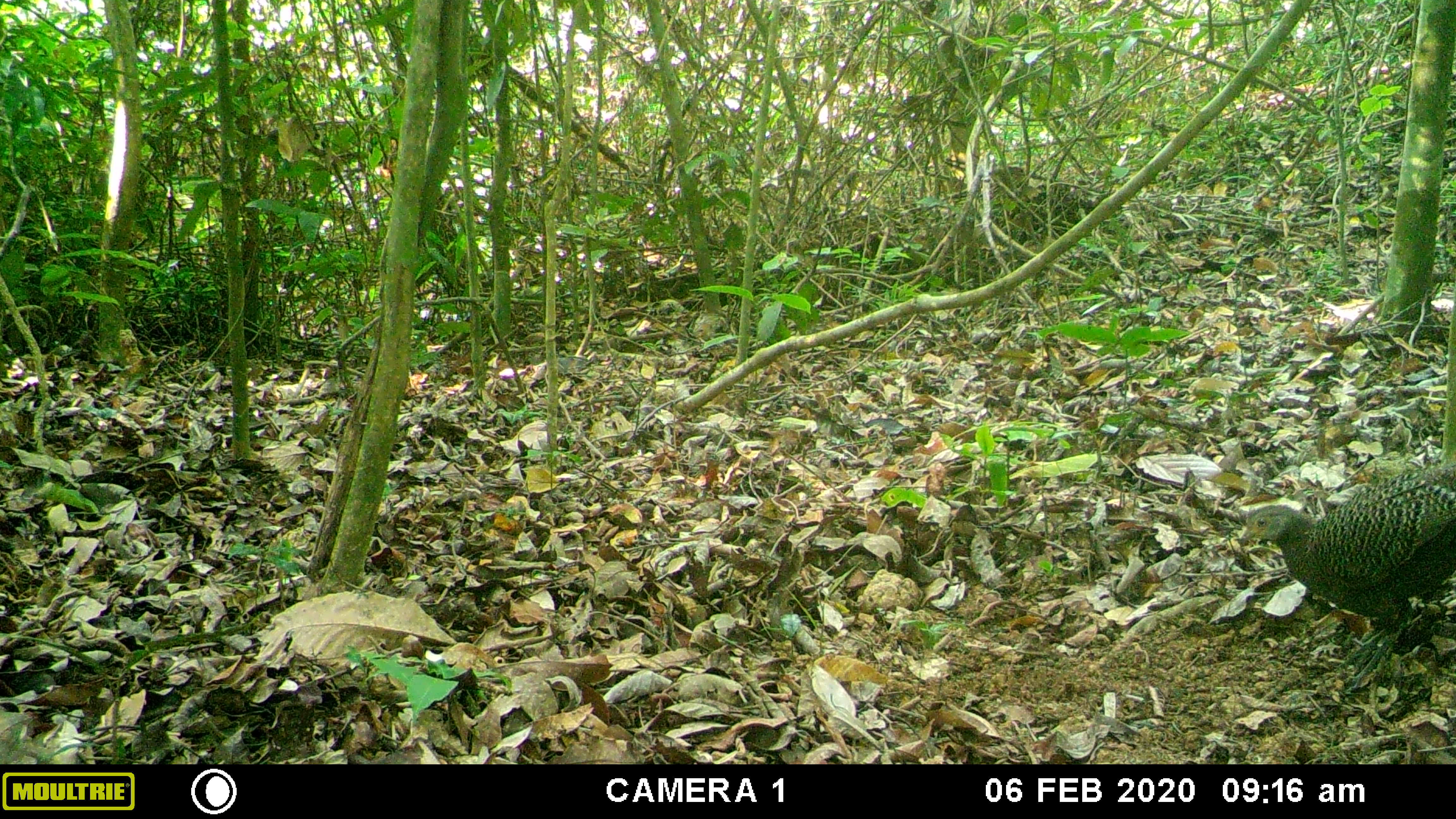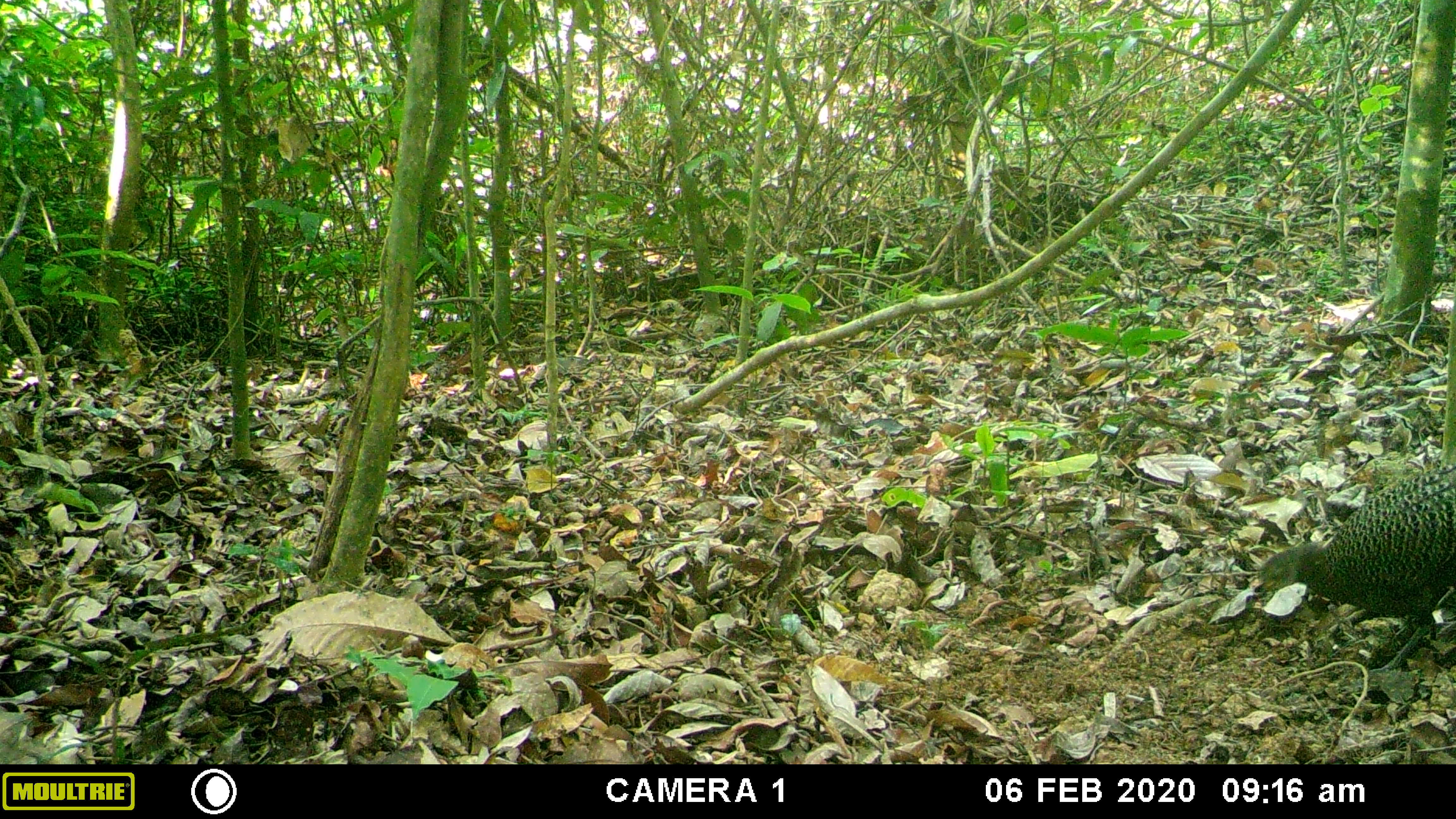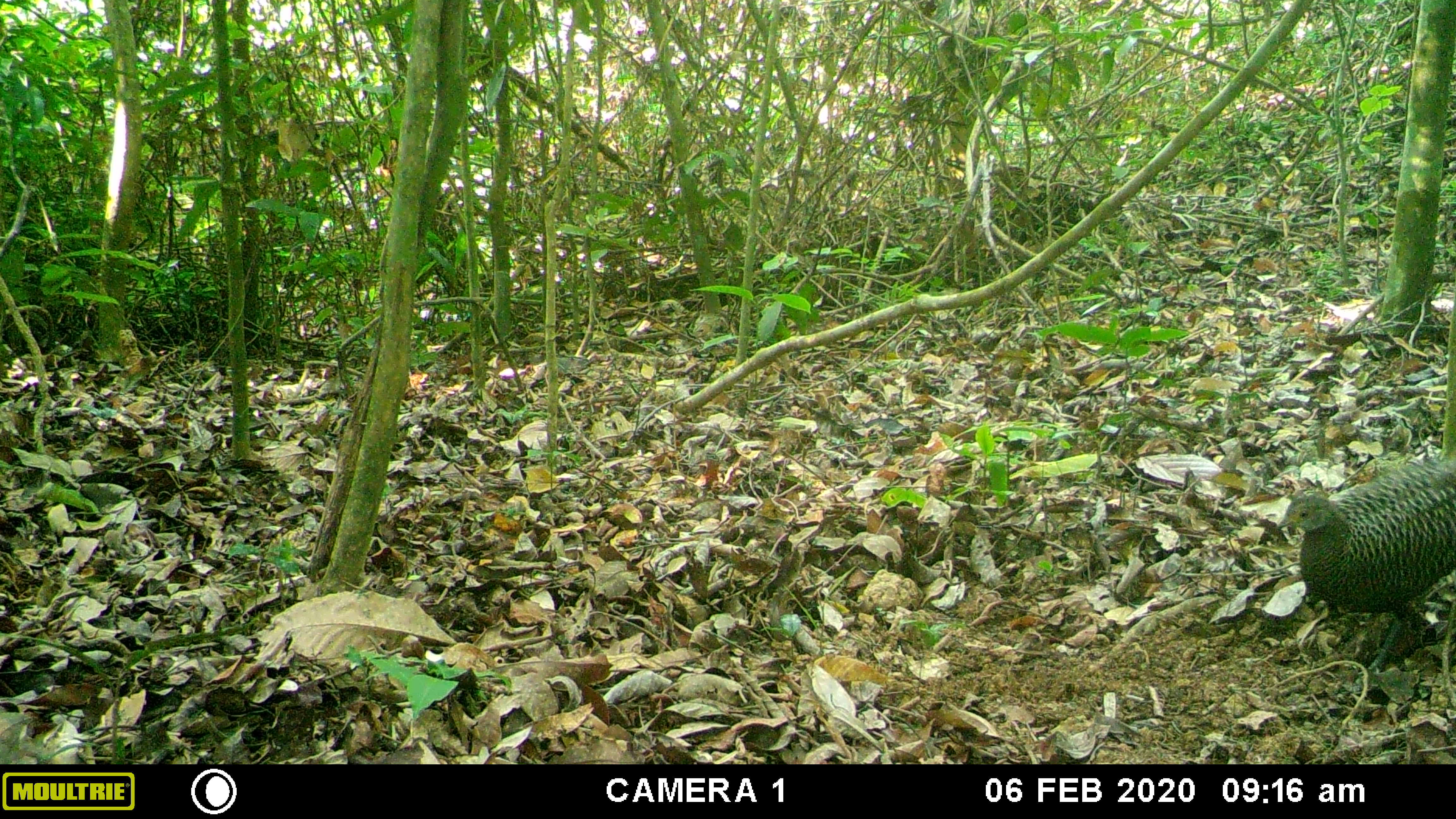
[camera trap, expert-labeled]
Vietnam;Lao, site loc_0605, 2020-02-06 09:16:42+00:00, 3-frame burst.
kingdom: Animalia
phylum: Chordata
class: Aves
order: Galliformes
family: Phasianidae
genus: Polyplectron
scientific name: Polyplectron bicalcaratum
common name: gray peacock-pheasant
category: grey peacock pheasant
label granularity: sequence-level